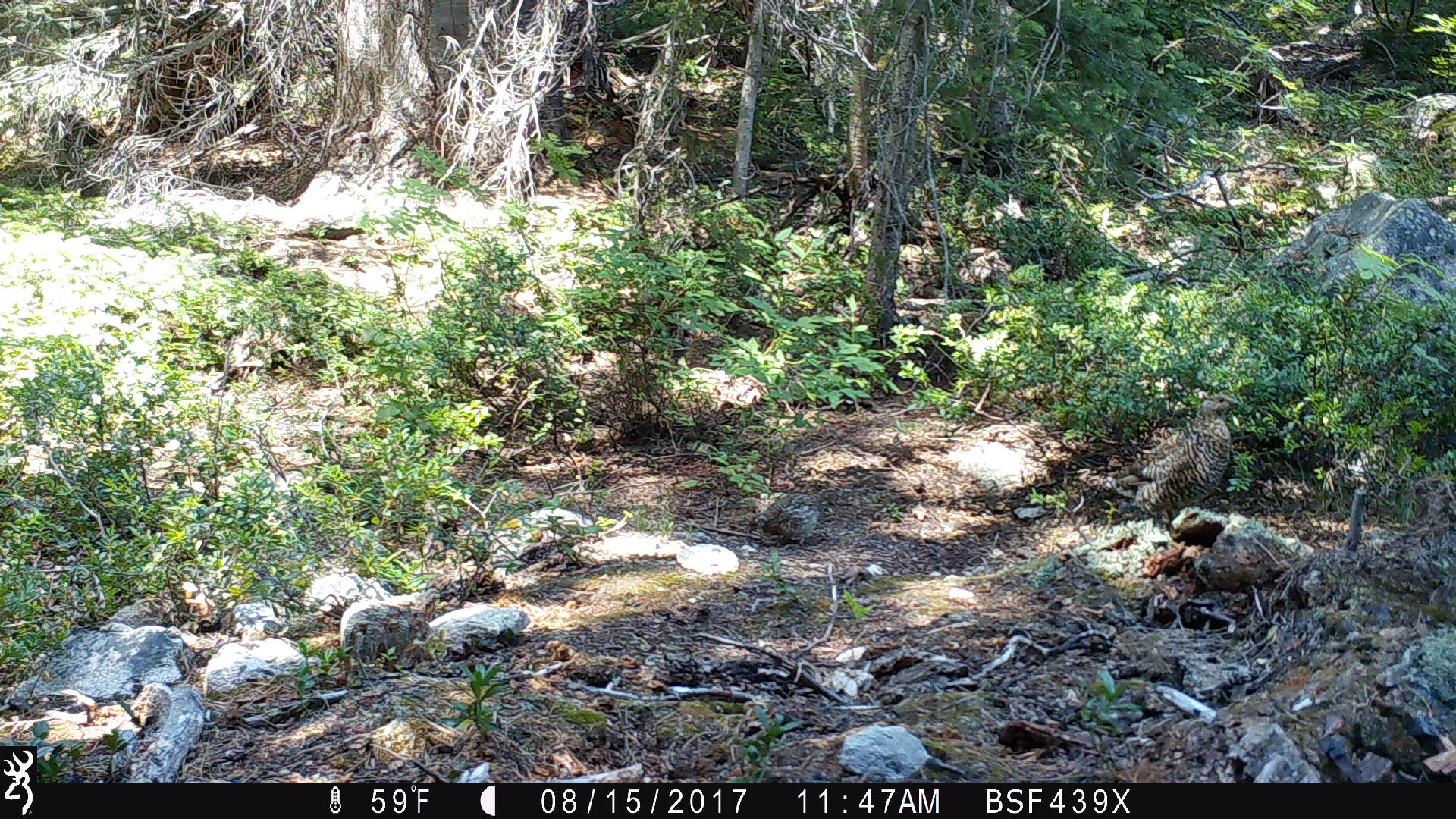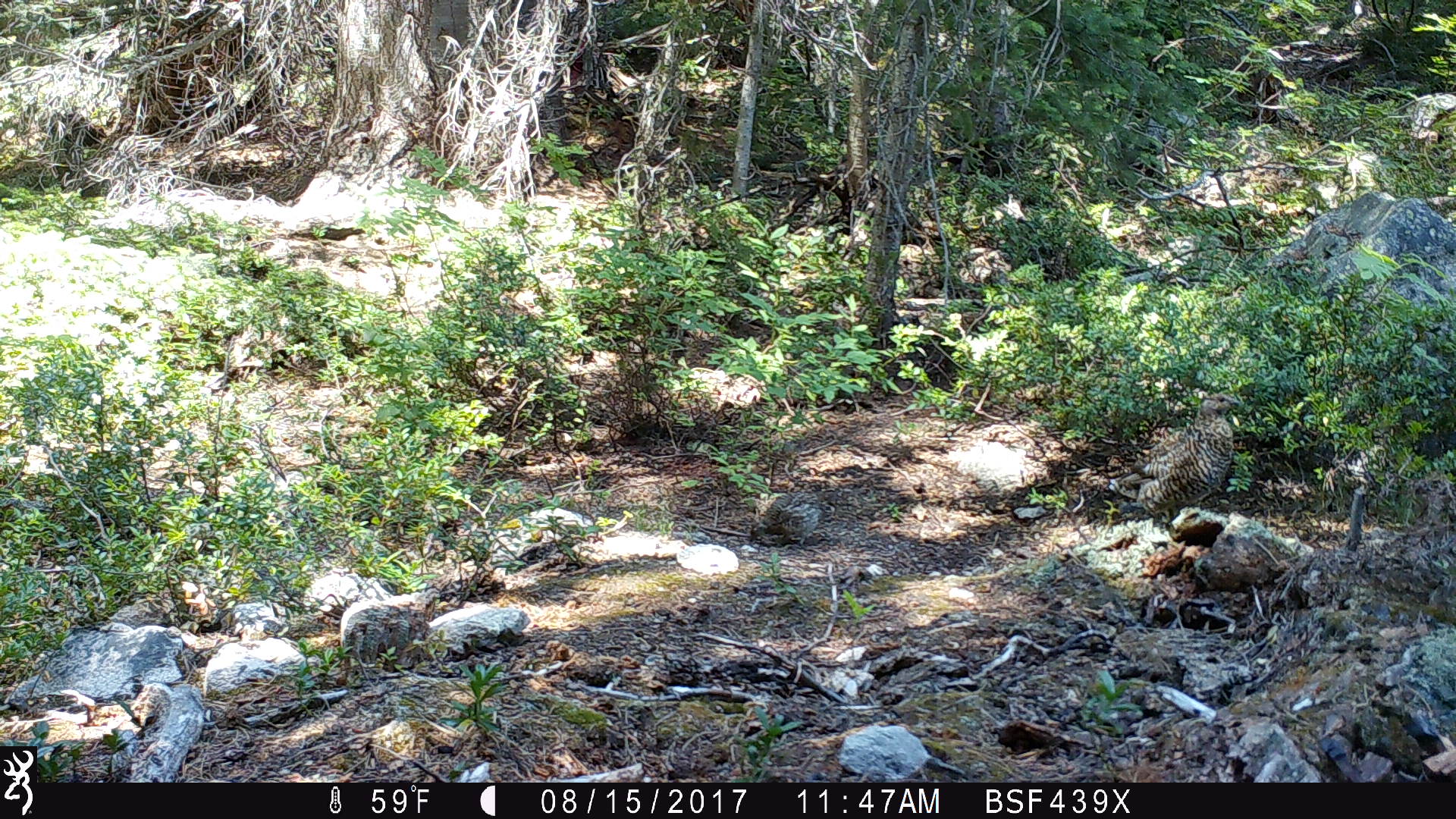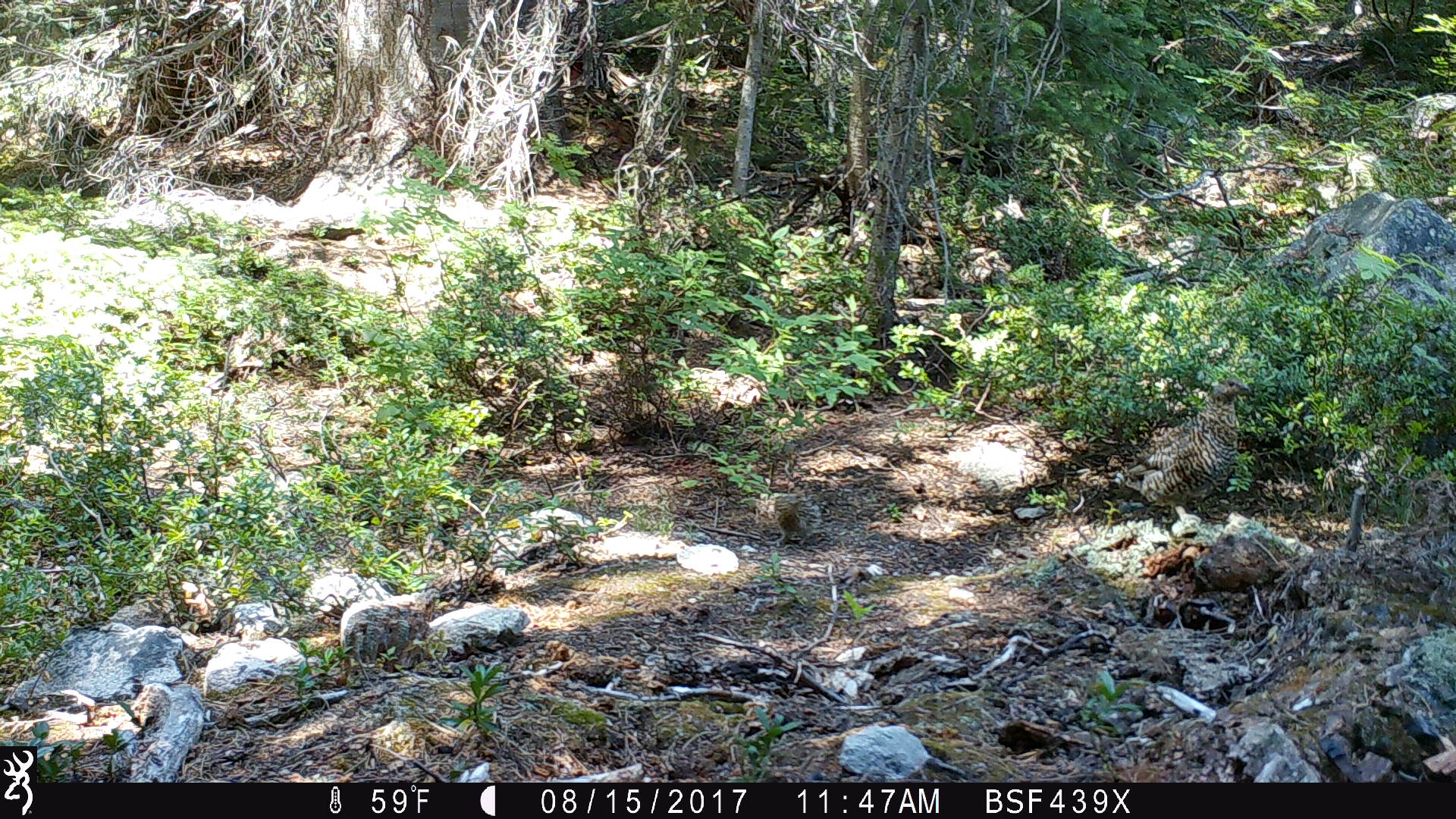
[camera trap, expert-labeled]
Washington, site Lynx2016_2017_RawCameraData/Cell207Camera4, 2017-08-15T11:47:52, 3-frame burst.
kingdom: Animalia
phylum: Chordata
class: Aves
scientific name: Aves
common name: birds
Aves (birds). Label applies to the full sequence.